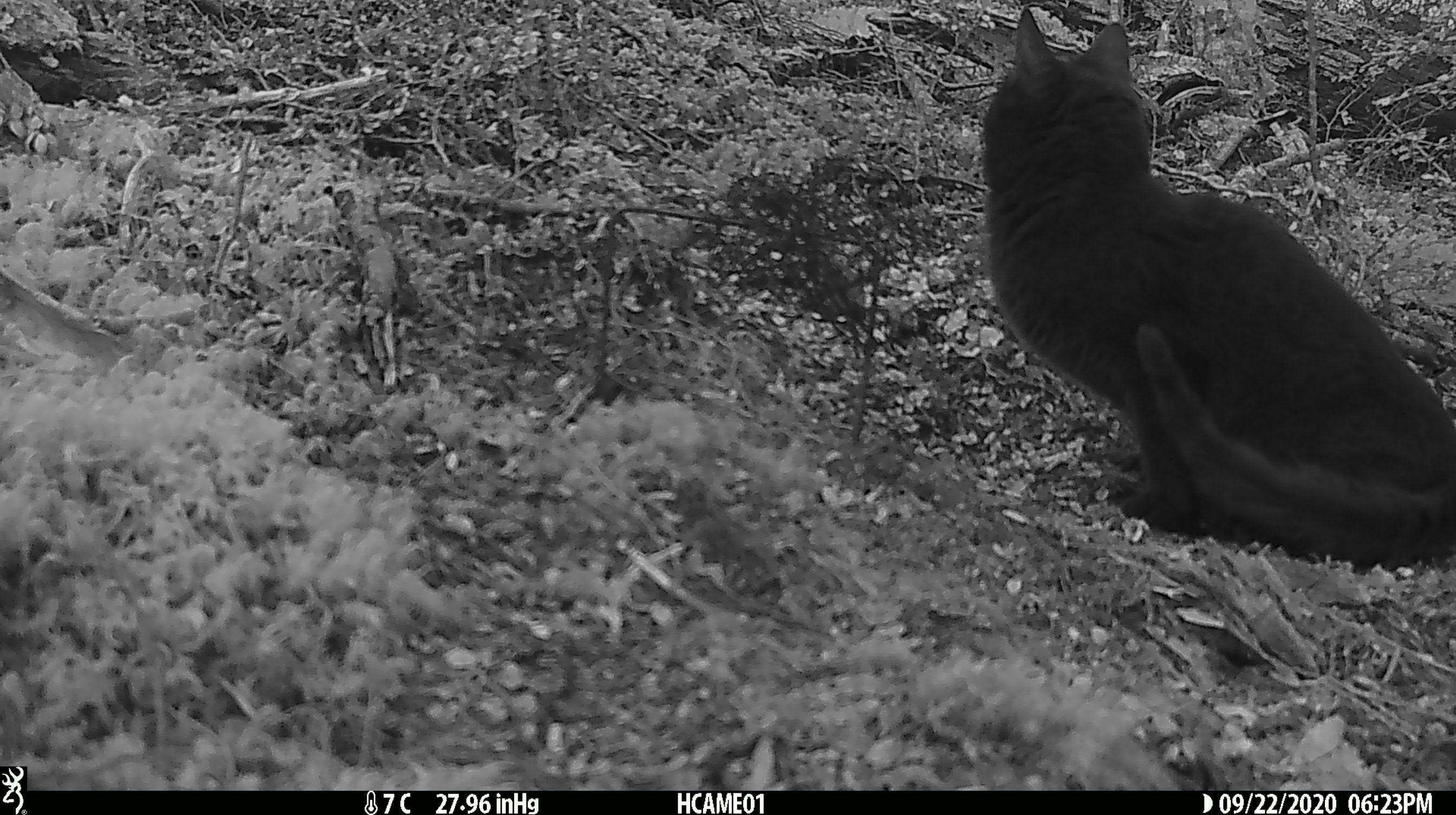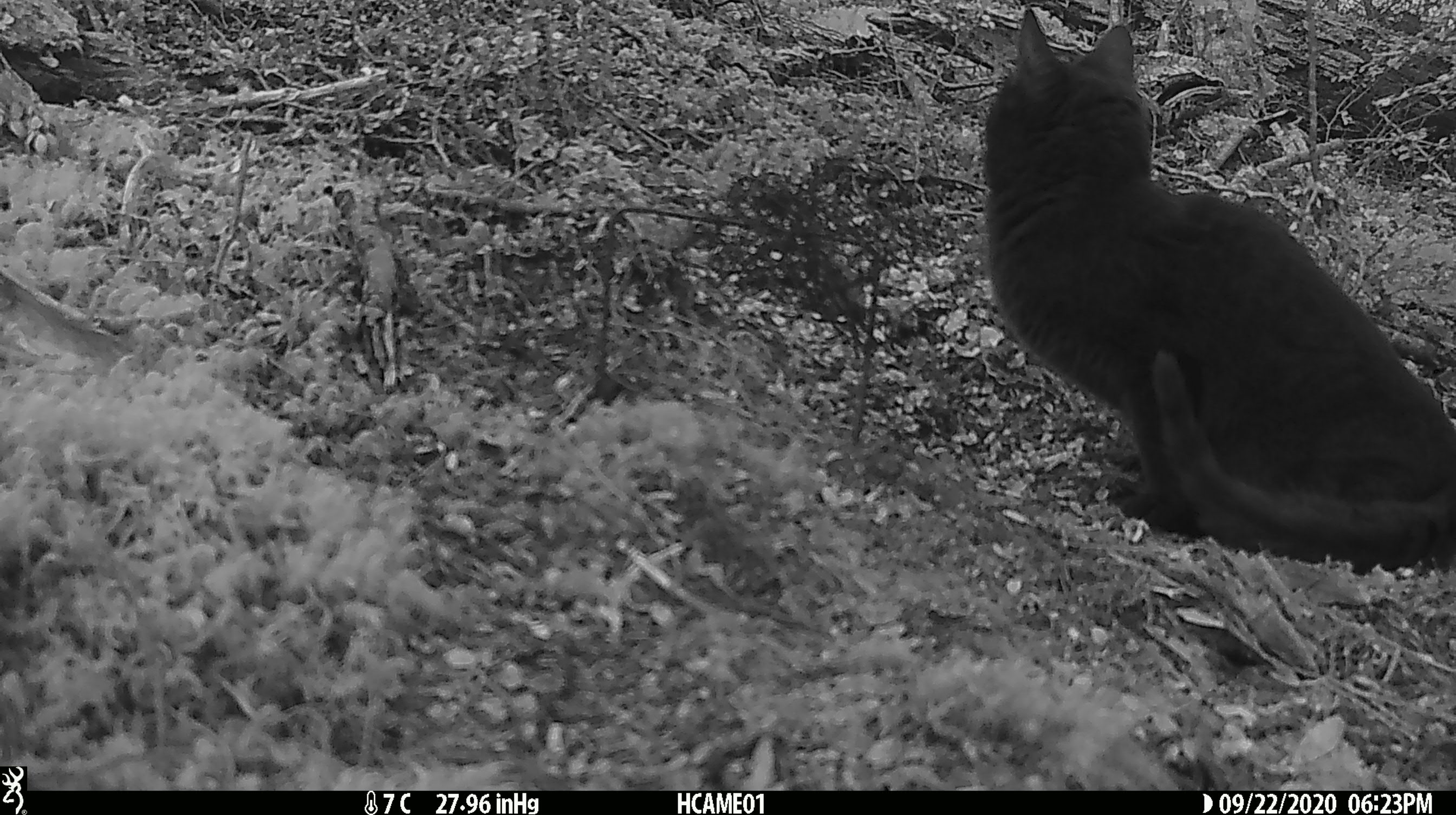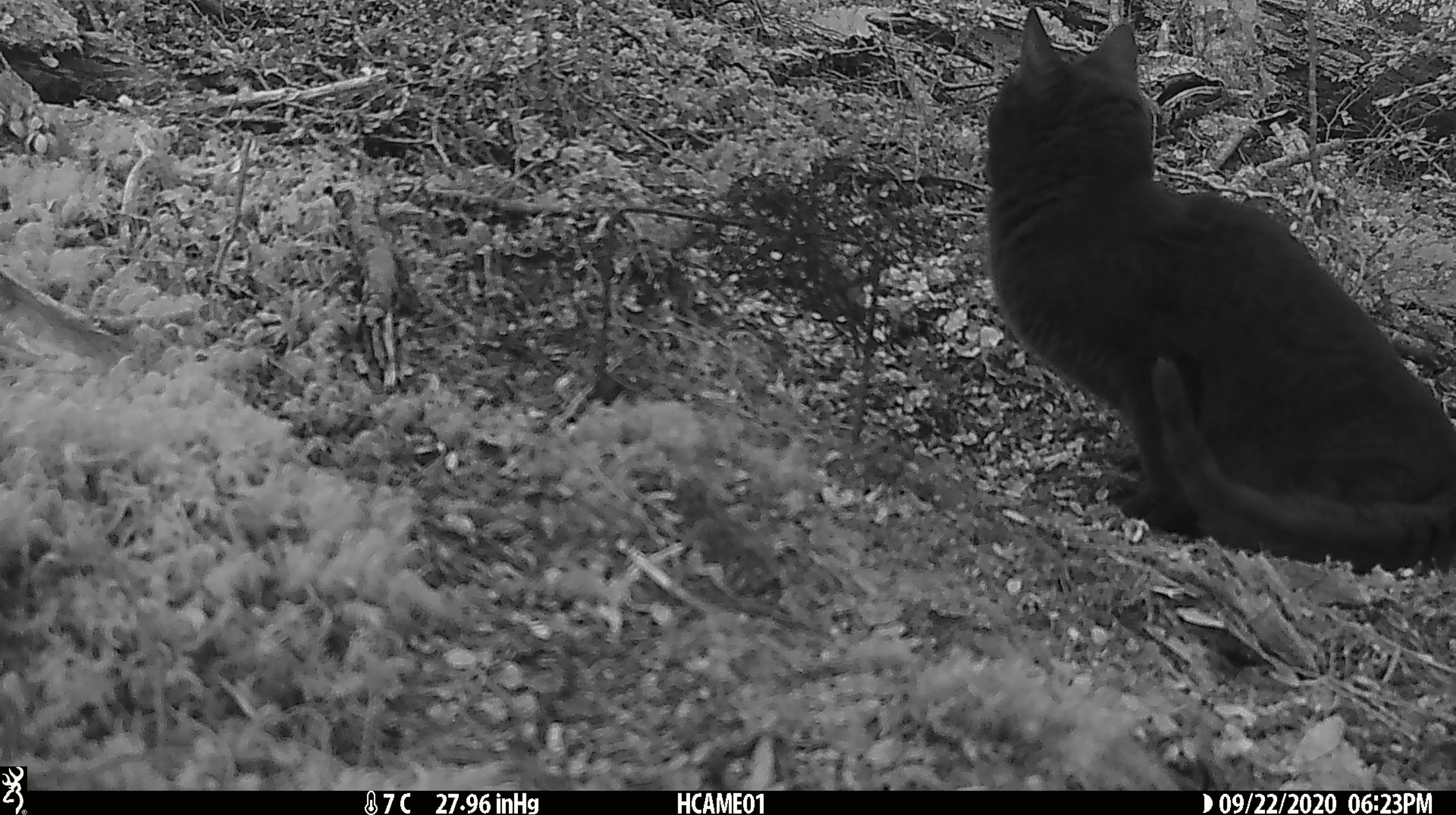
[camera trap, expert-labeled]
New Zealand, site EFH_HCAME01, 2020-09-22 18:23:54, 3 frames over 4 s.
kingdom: Animalia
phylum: Chordata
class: Mammalia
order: Carnivora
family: Felidae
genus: Felis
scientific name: Felis catus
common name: domestic cat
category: cat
Cat (domestic cat) (Felis catus).